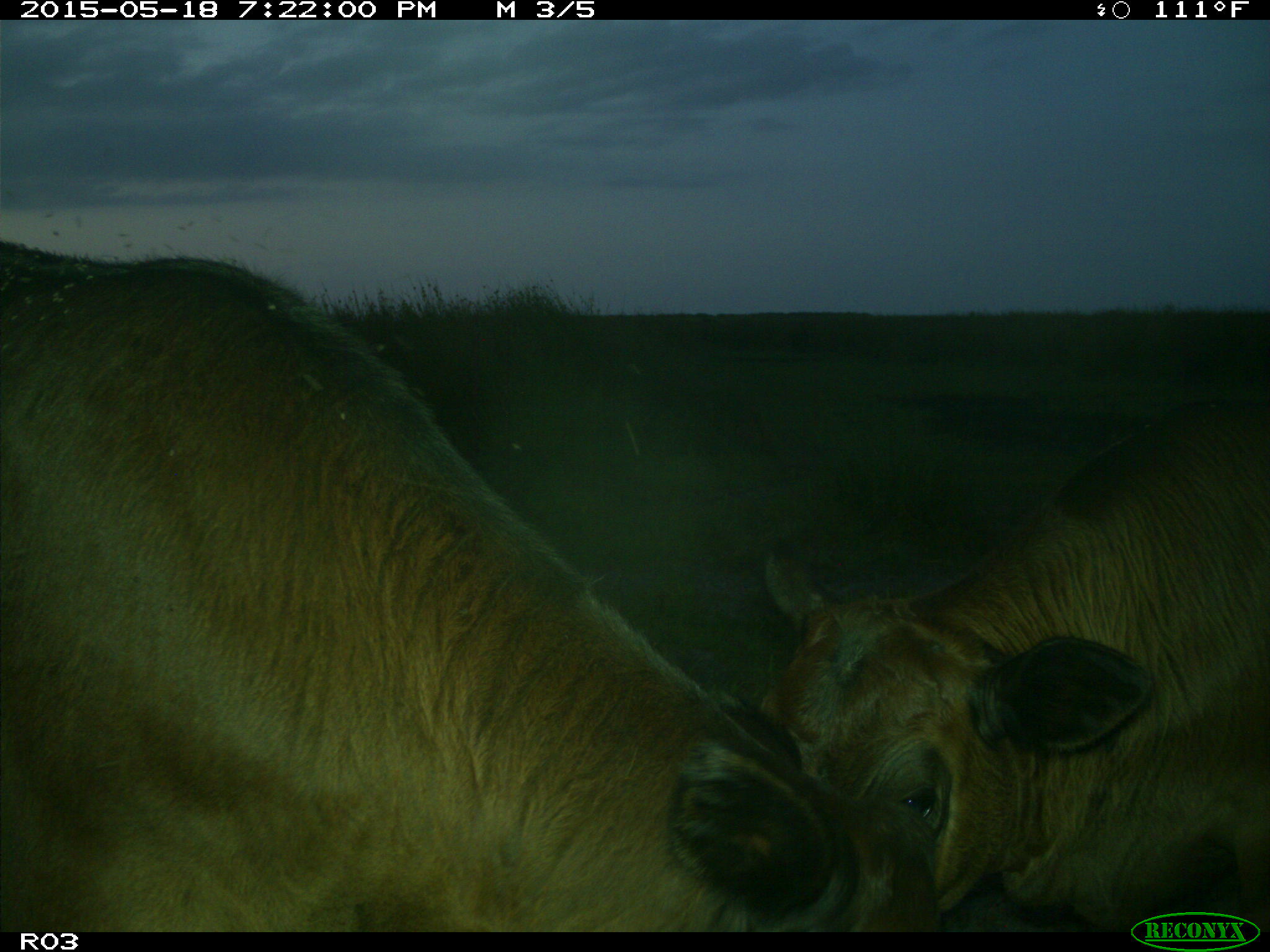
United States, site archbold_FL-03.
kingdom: Animalia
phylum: Chordata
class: Mammalia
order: Artiodactyla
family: Bovidae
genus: Bos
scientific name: Bos taurus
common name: domestic cow